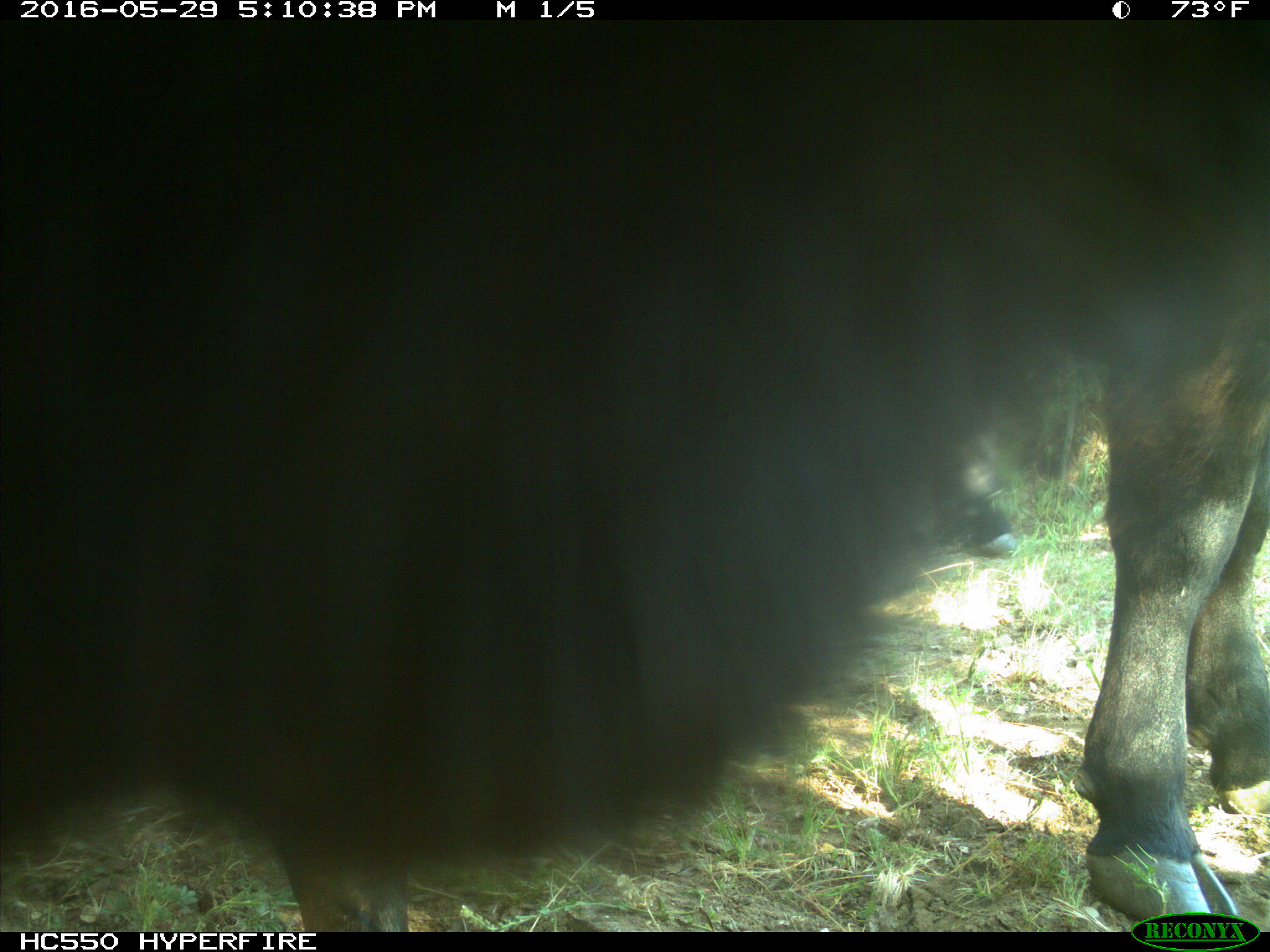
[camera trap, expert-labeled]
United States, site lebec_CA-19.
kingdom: Animalia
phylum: Chordata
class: Mammalia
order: Artiodactyla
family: Bovidae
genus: Bos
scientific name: Bos taurus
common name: domestic cow